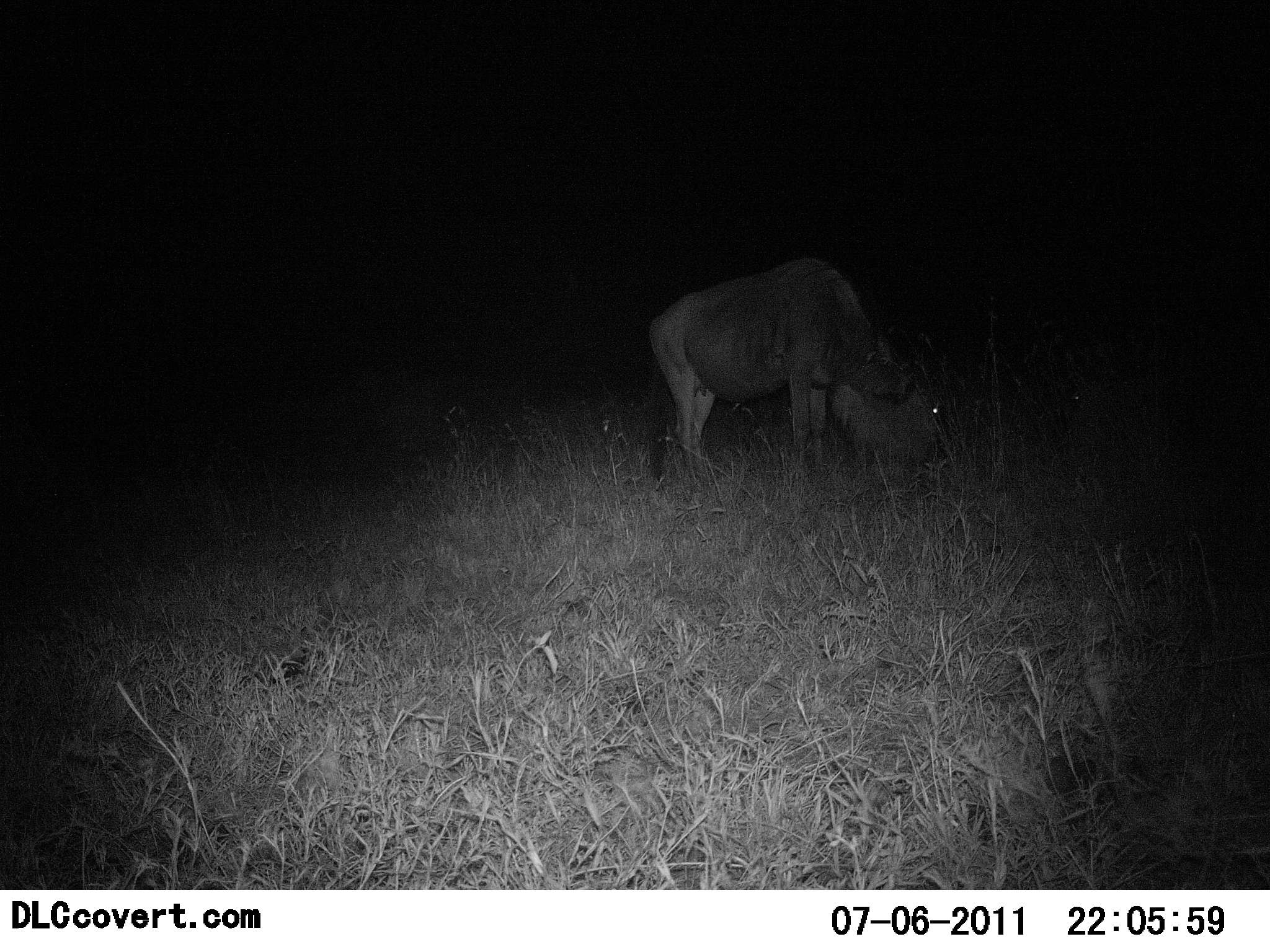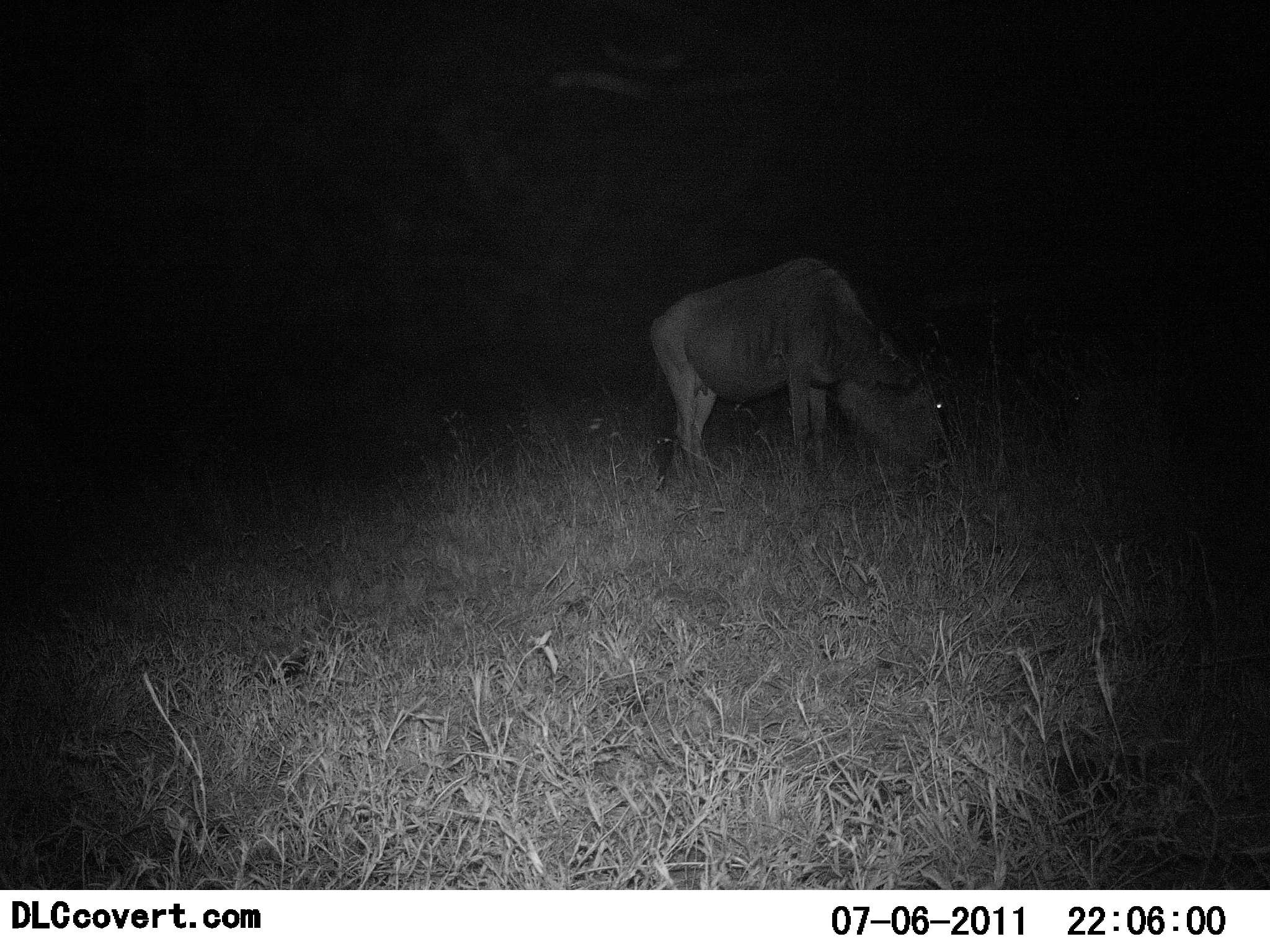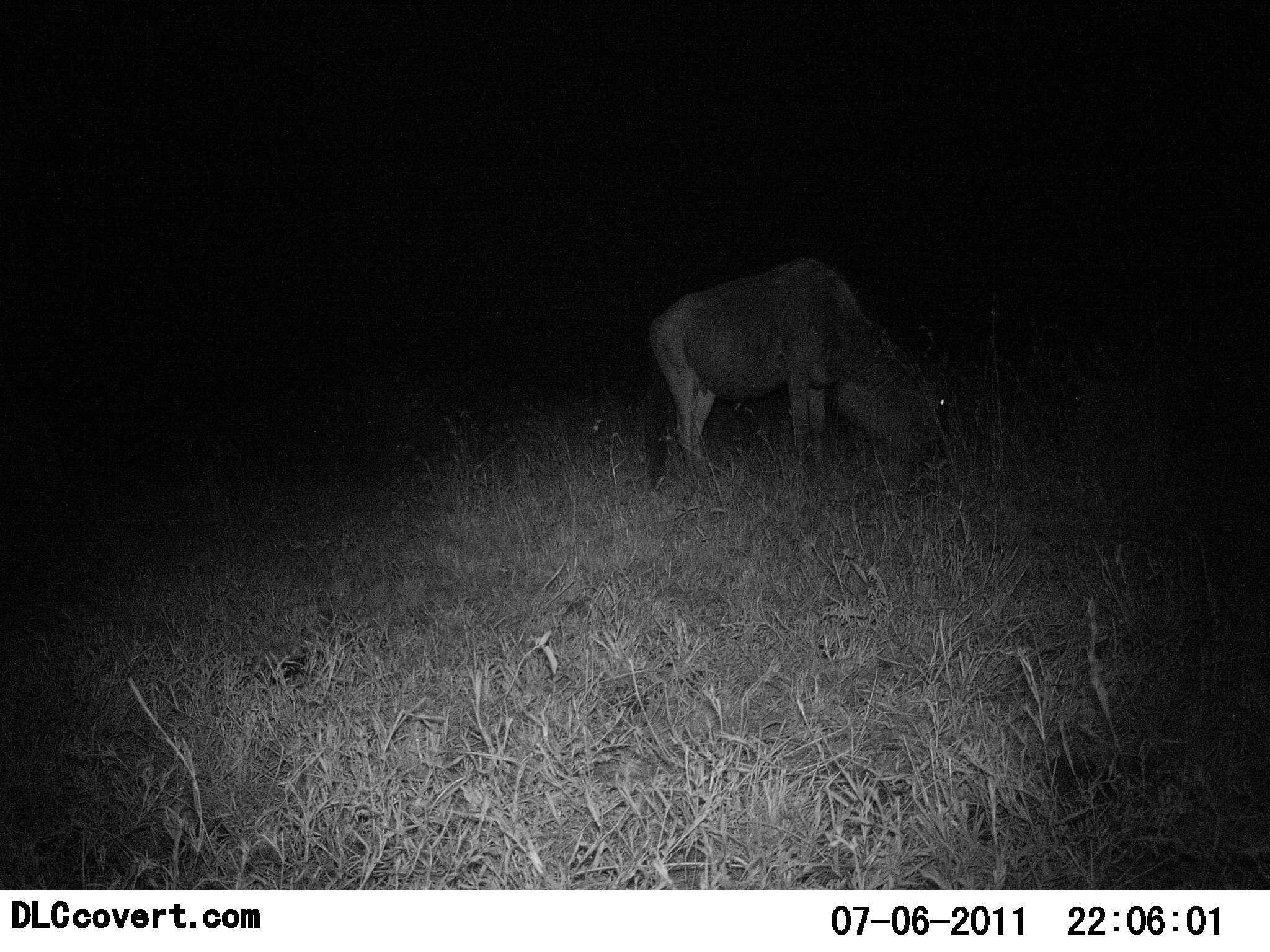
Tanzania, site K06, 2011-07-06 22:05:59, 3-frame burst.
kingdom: Animalia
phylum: Chordata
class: Mammalia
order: Artiodactyla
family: Bovidae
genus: Connochaetes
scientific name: Connochaetes taurinus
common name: blue wildebeest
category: wildebeest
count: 1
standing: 12%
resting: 0%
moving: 0%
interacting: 0%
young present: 0%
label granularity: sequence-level